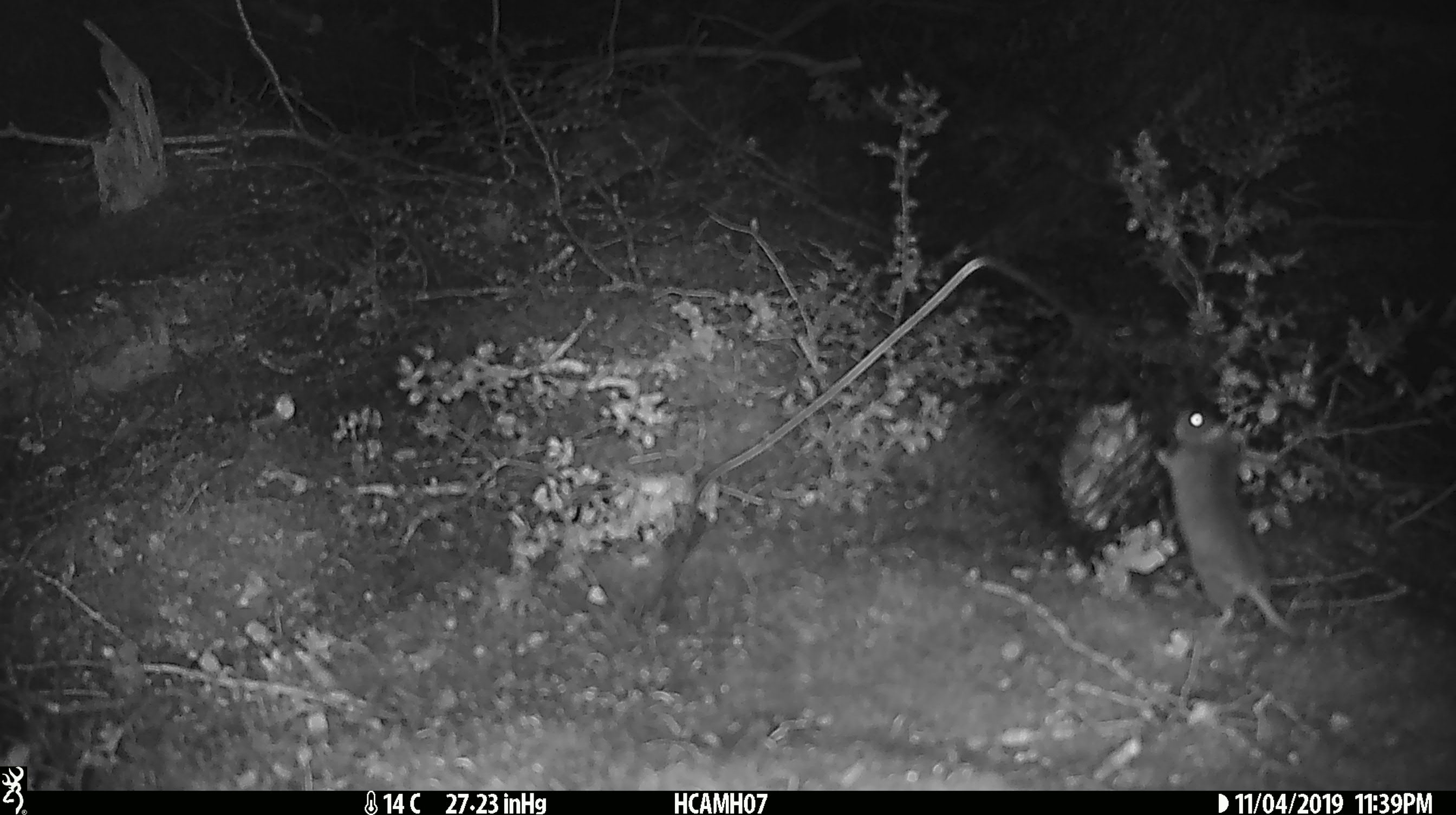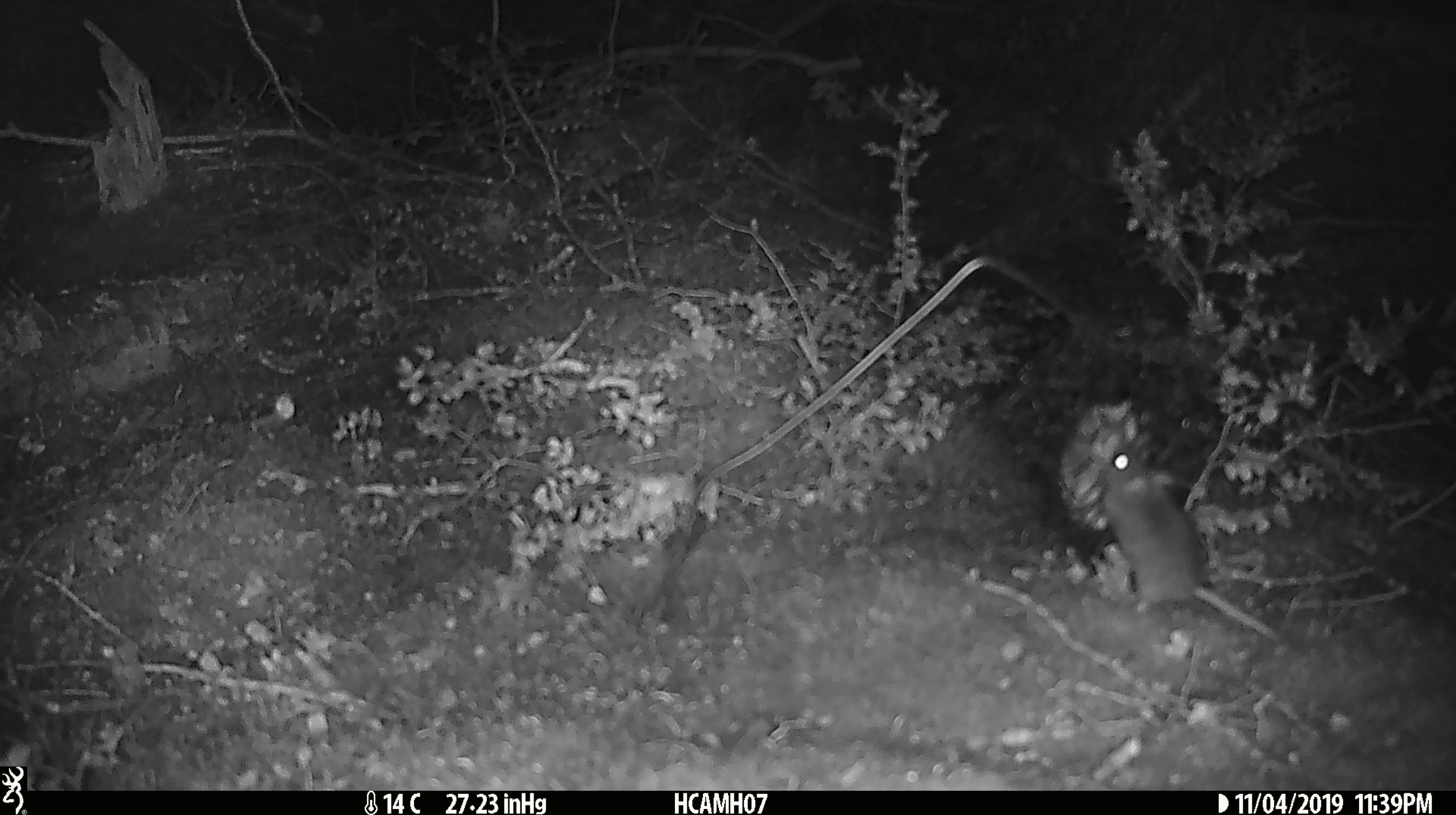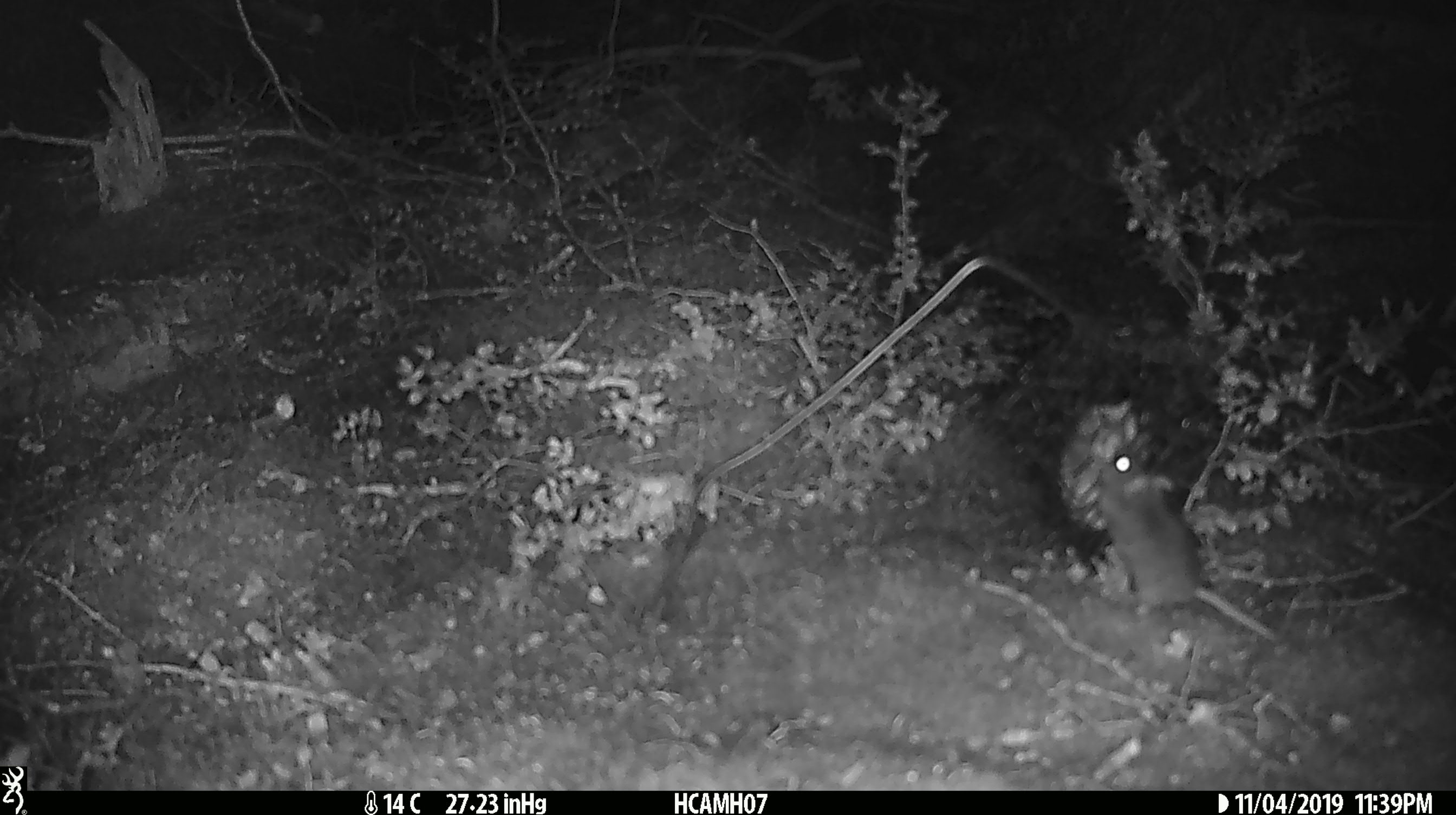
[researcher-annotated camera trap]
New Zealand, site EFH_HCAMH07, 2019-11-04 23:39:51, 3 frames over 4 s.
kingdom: Animalia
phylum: Chordata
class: Mammalia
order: Rodentia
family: Muridae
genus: Mus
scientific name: Mus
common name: mouse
Mouse (Mus).